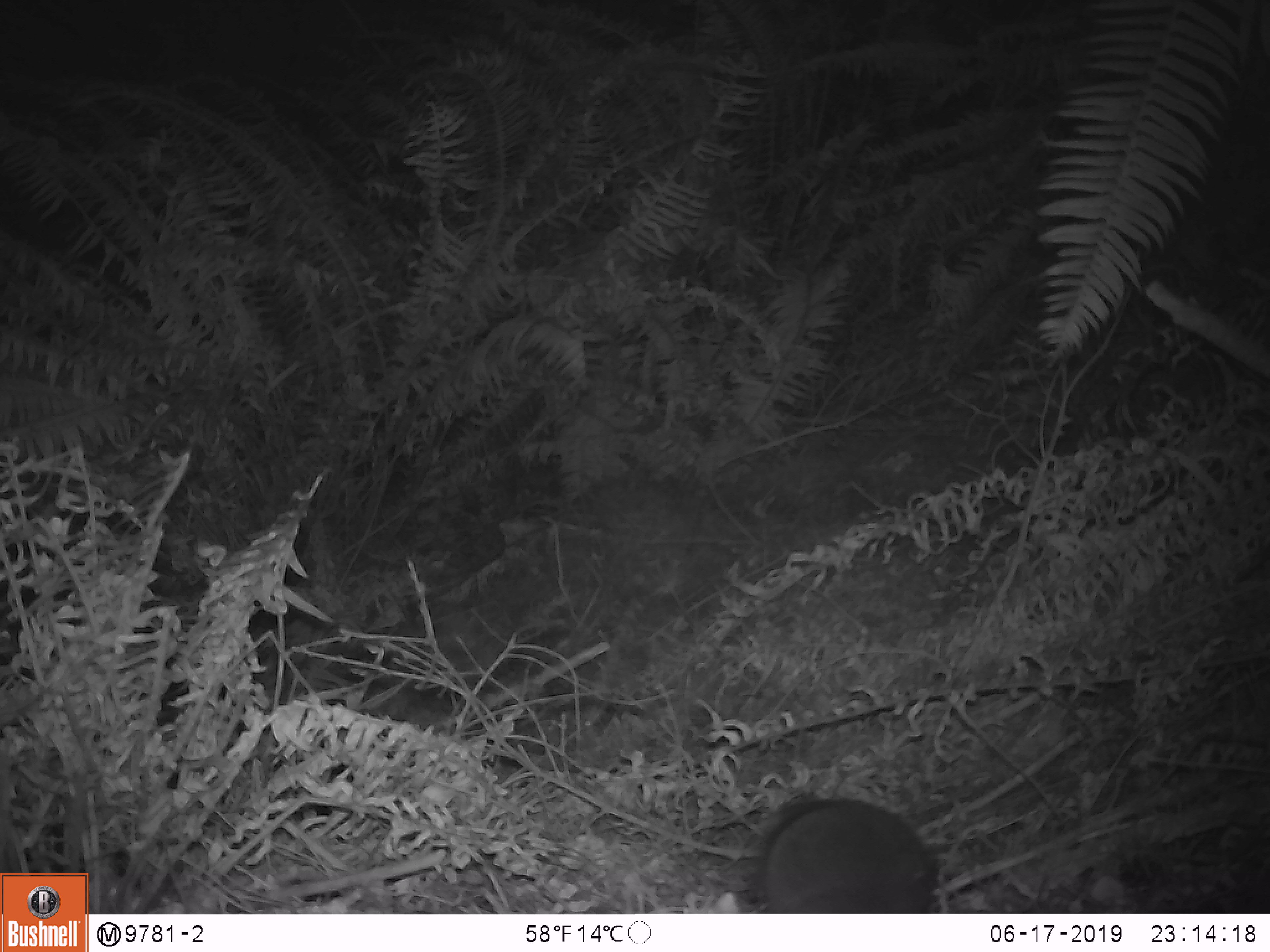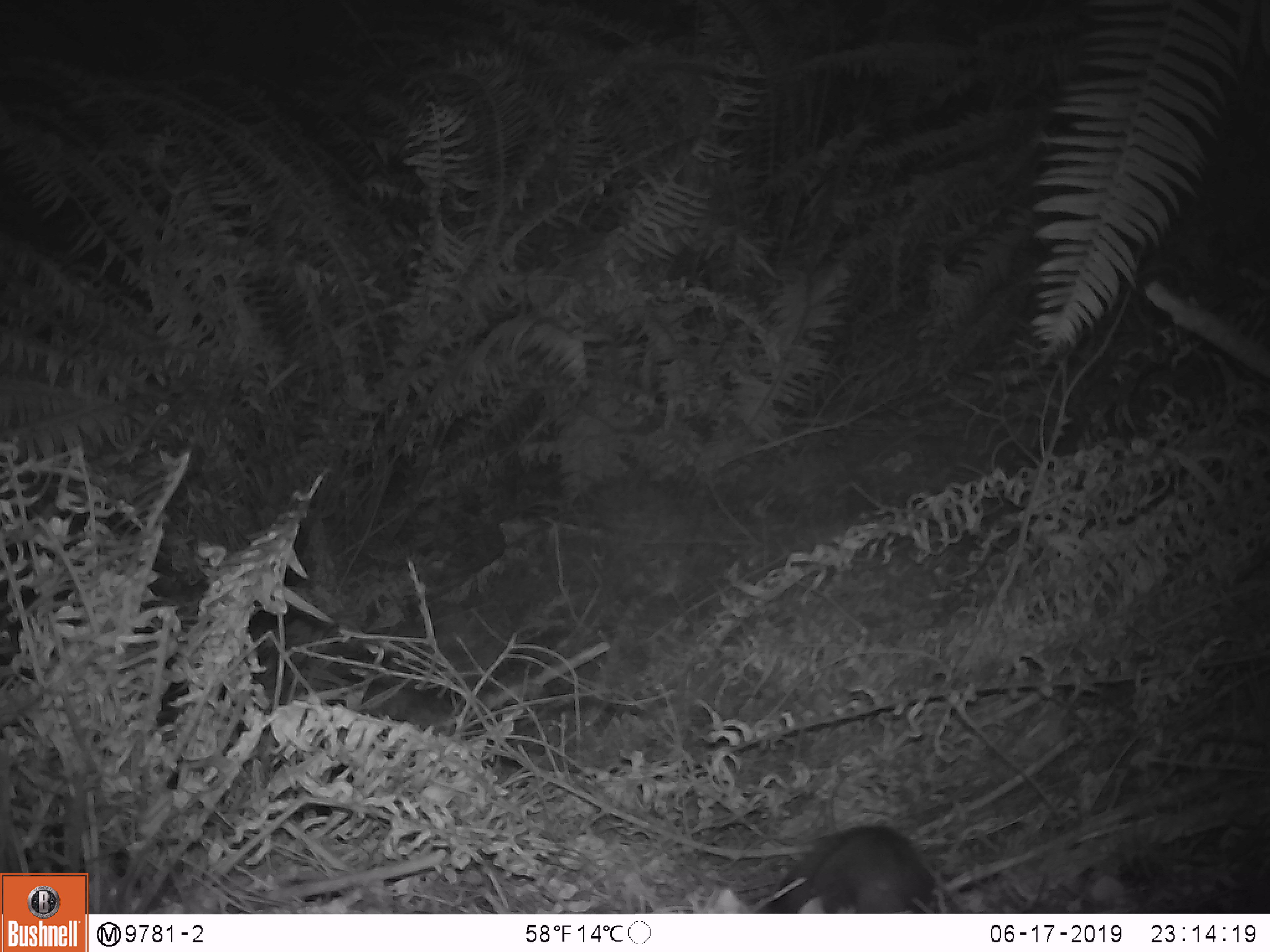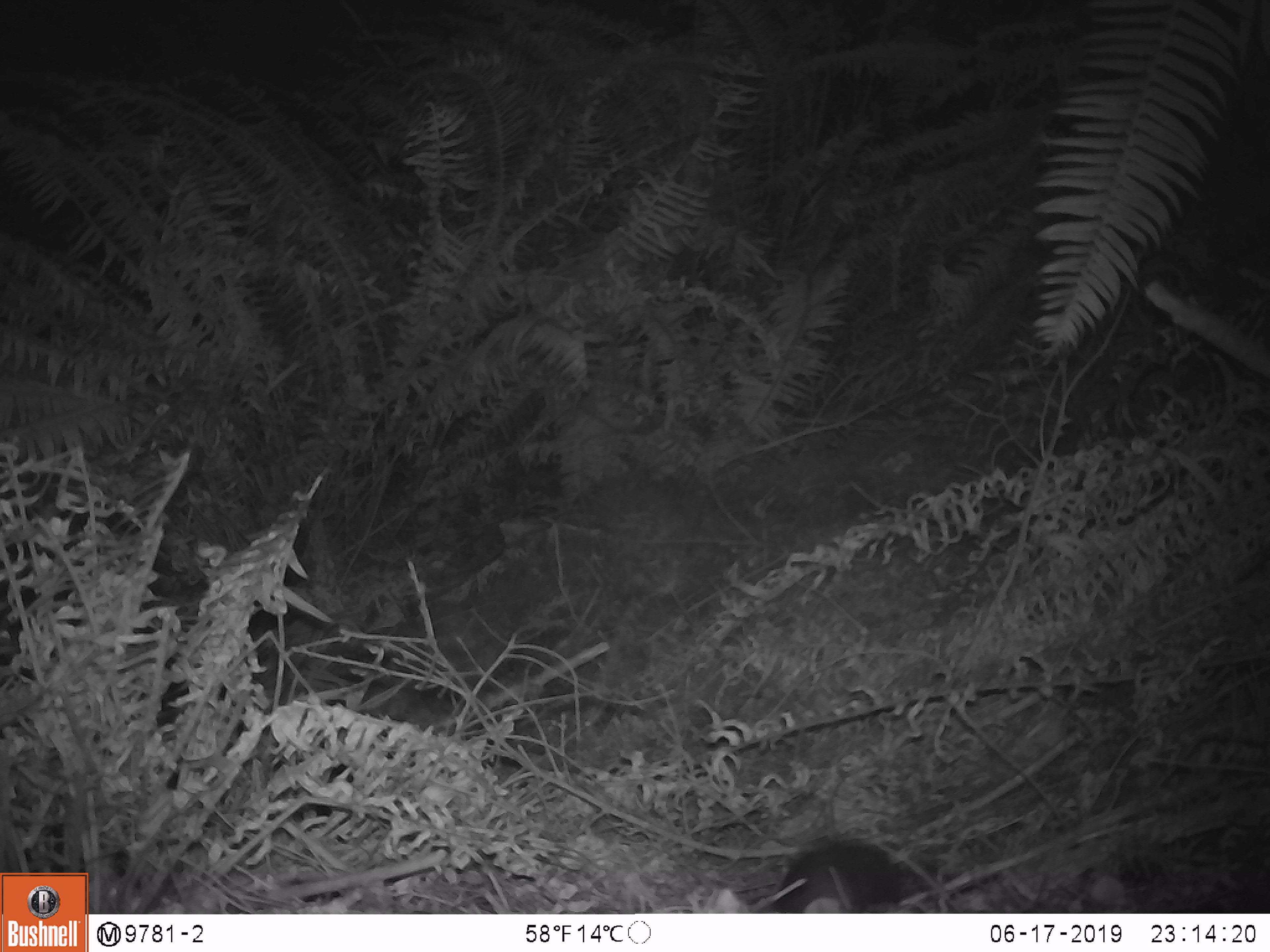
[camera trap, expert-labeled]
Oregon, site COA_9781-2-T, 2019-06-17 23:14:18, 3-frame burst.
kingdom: Animalia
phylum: Chordata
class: Mammalia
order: Rodentia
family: Aplodontiidae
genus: Aplodontia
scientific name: Aplodontia rufa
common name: mountain beaver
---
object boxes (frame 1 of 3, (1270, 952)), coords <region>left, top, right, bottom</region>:
mountain beaver: <region>741, 794, 938, 907</region>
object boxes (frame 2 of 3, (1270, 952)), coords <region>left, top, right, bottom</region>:
mountain beaver: <region>767, 814, 951, 910</region>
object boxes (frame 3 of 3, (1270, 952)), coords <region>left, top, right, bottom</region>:
mountain beaver: <region>769, 841, 908, 911</region>